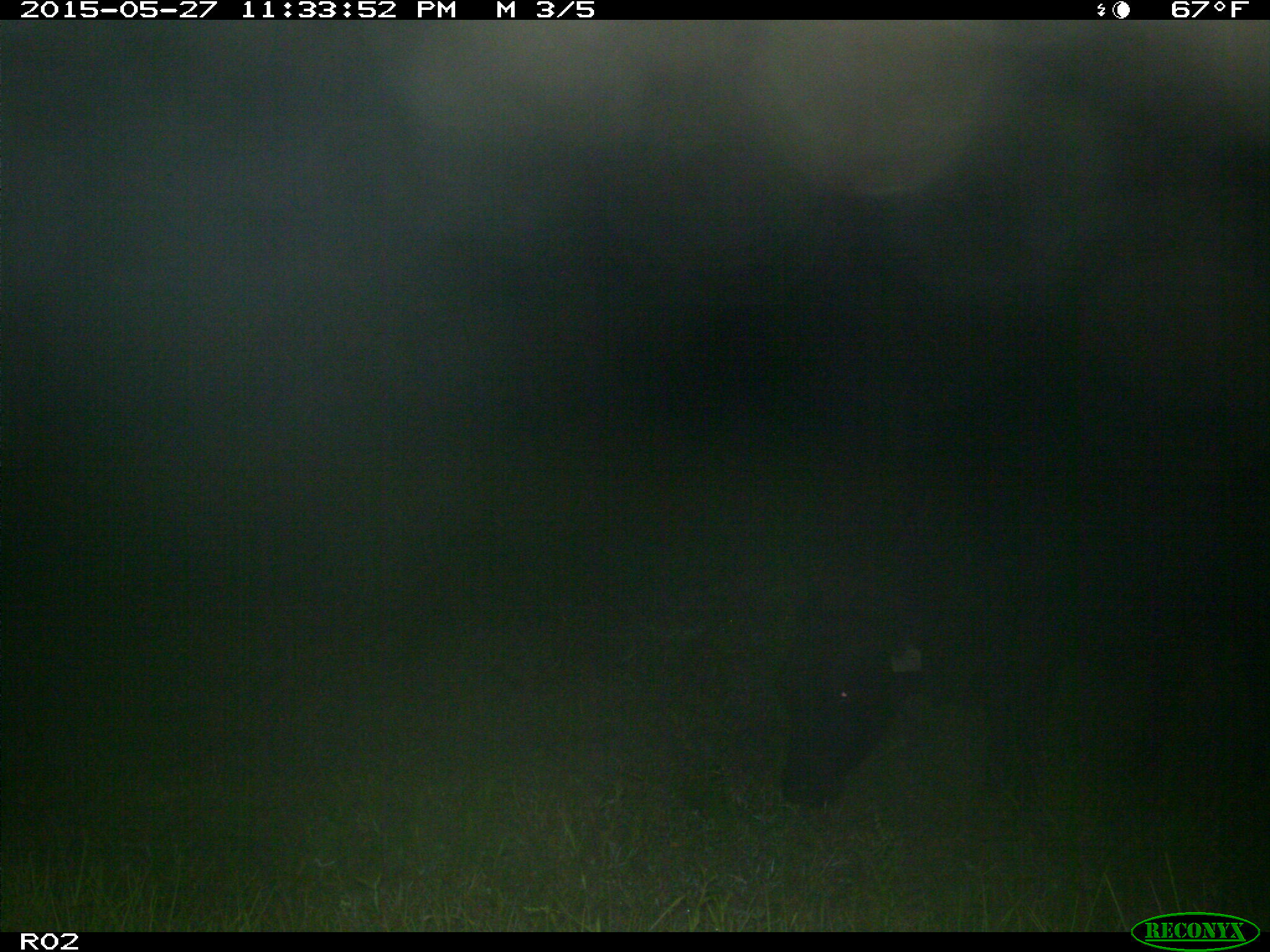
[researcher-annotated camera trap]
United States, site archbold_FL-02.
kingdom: Animalia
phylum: Chordata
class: Mammalia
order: Artiodactyla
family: Bovidae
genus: Bos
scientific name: Bos taurus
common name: domestic cow